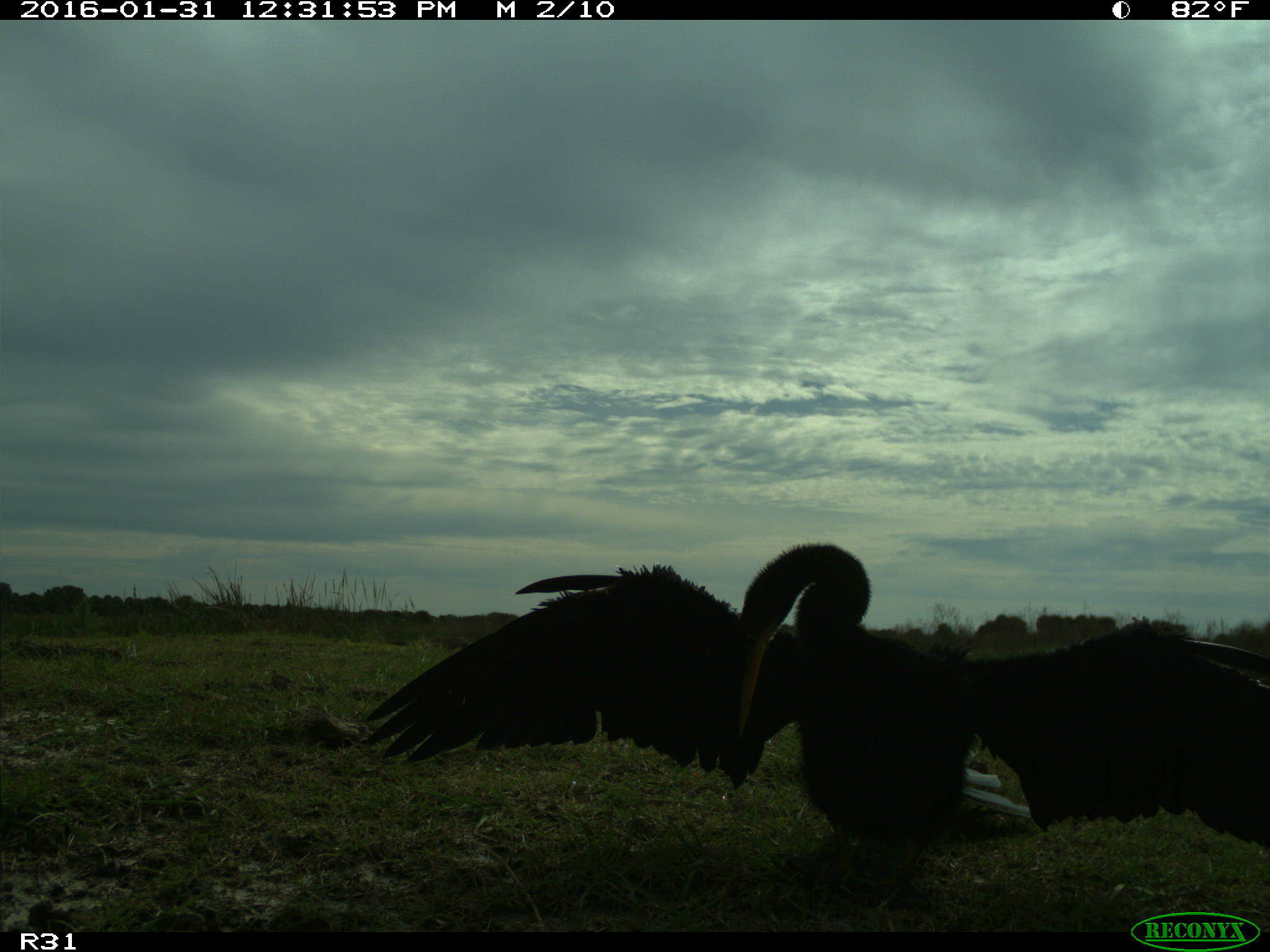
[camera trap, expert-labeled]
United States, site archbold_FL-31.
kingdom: Animalia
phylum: Chordata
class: Aves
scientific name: Aves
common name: birds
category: unidentified bird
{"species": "unidentified bird (birds) (Aves)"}